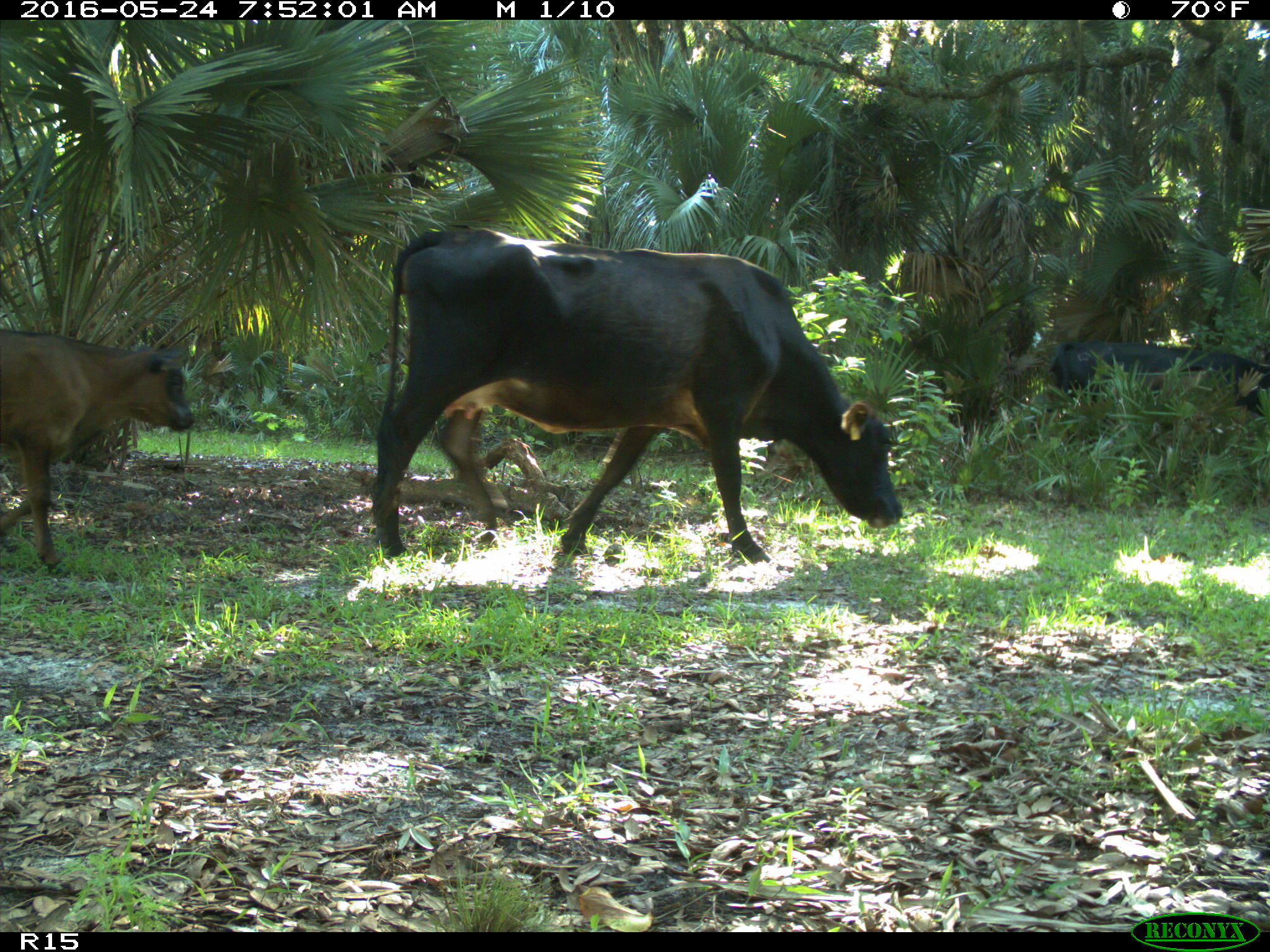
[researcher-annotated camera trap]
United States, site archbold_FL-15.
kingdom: Animalia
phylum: Chordata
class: Mammalia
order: Artiodactyla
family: Bovidae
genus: Bos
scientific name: Bos taurus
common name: domestic cow